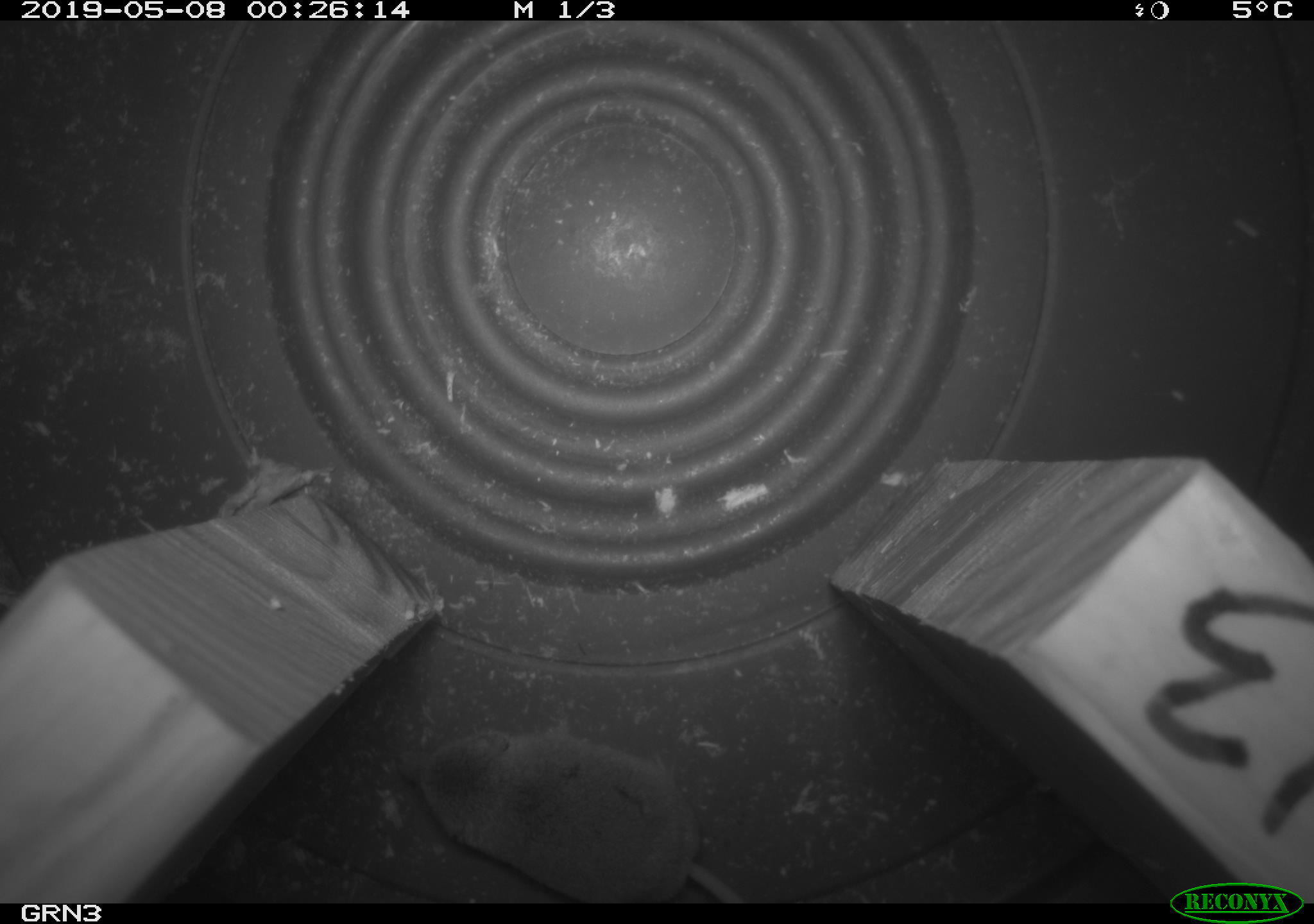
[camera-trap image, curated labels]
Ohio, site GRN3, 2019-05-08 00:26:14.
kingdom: Animalia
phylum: Chordata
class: Mammalia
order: Eulipotyphla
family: Soricidae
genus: Sorex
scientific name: Sorex cinereus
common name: masked shrew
Masked shrew (Sorex cinereus).